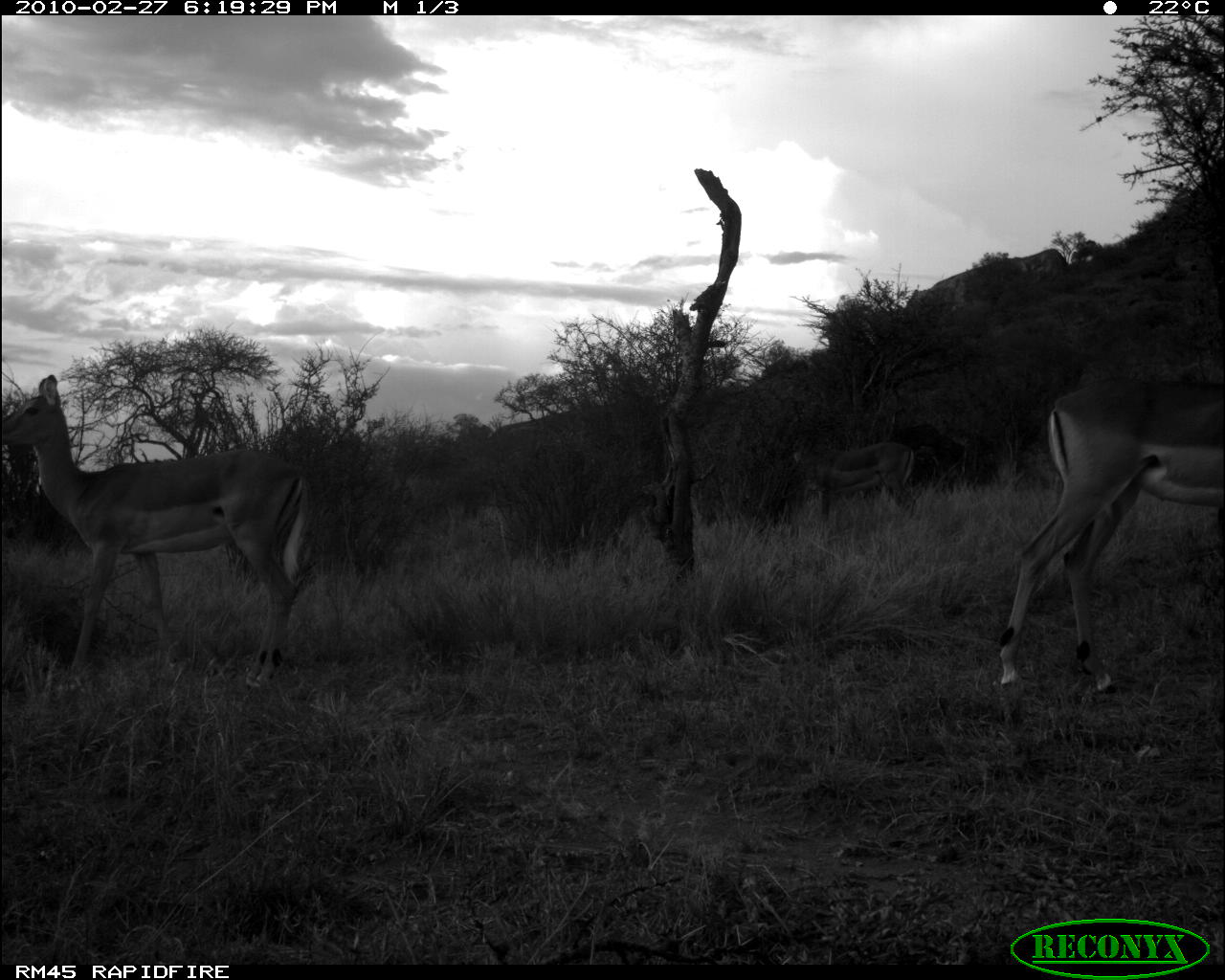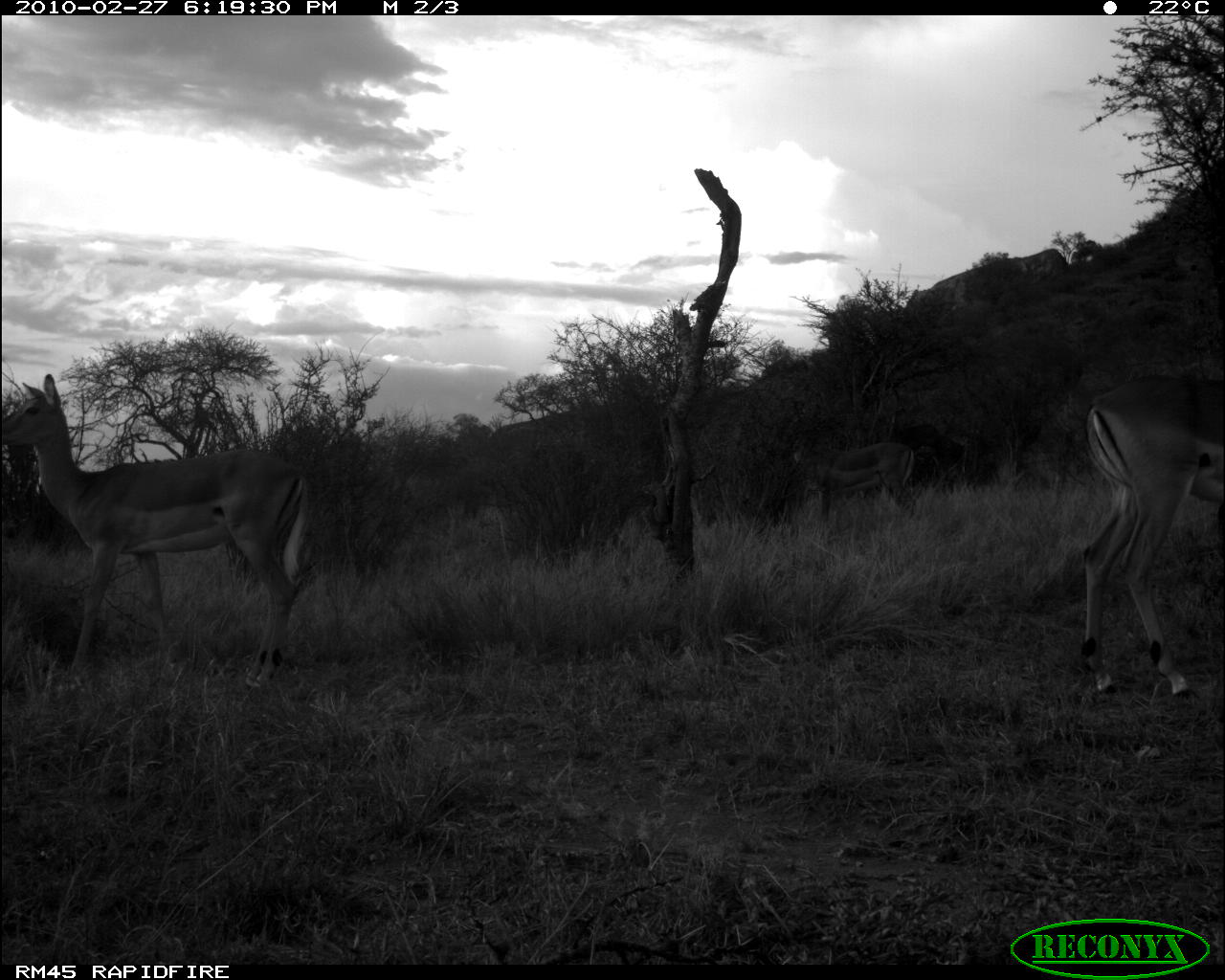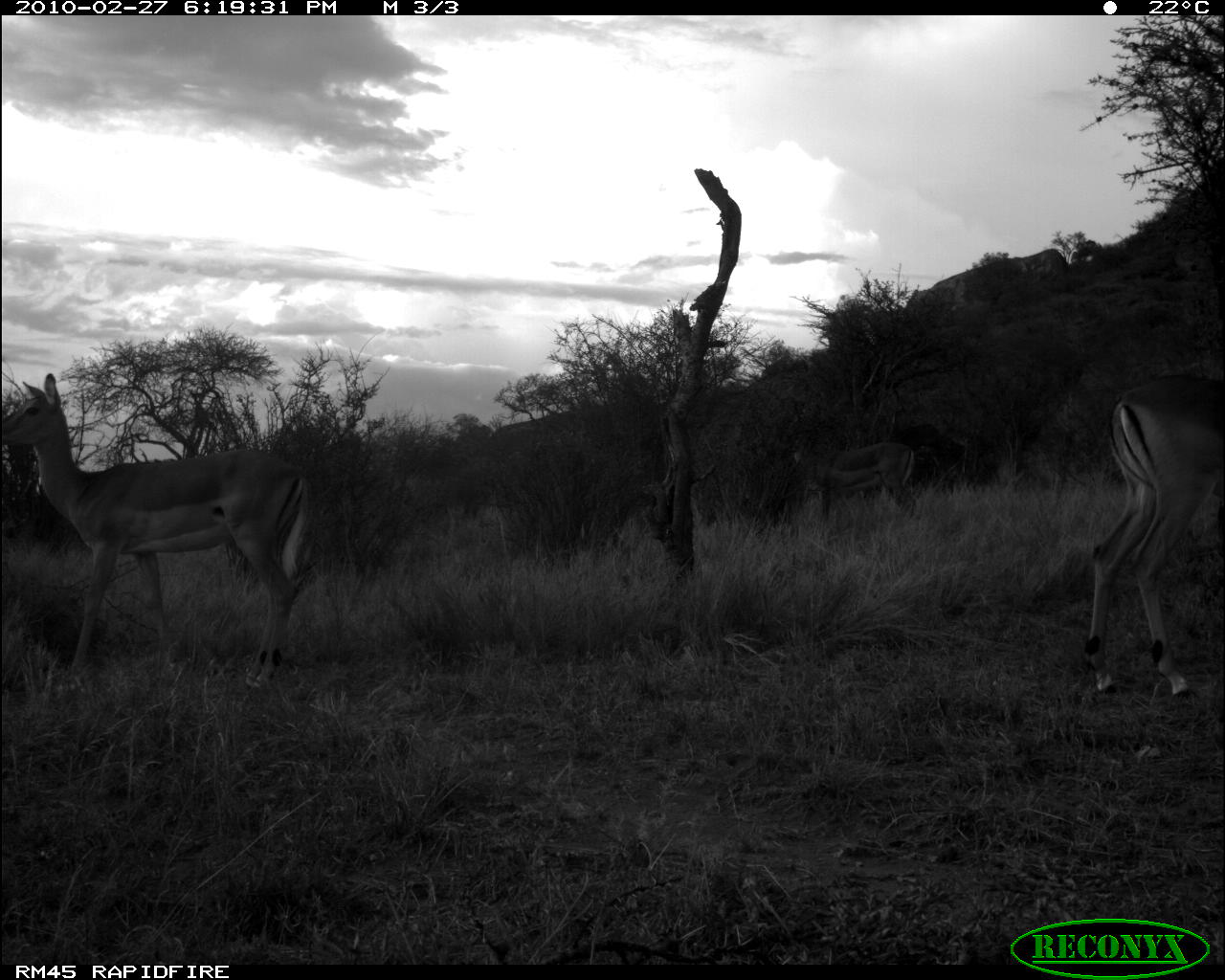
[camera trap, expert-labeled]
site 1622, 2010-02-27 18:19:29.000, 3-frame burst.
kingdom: Animalia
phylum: Chordata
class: Mammalia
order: Artiodactyla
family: Bovidae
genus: Aepyceros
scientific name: Aepyceros melampus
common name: impala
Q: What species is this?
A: Aepyceros melampus (impala).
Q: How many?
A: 3.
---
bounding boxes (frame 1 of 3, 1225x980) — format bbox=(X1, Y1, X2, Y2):
aepyceros melampus: bbox=(0, 370, 311, 693); bbox=(995, 375, 1225, 699); bbox=(793, 436, 916, 519)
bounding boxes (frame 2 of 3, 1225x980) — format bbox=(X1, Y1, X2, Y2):
aepyceros melampus: bbox=(1, 369, 314, 690); bbox=(1074, 369, 1225, 699); bbox=(793, 440, 918, 521)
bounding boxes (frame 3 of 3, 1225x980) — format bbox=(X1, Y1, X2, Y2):
aepyceros melampus: bbox=(1, 367, 318, 697); bbox=(1072, 362, 1222, 699); bbox=(793, 440, 922, 522)